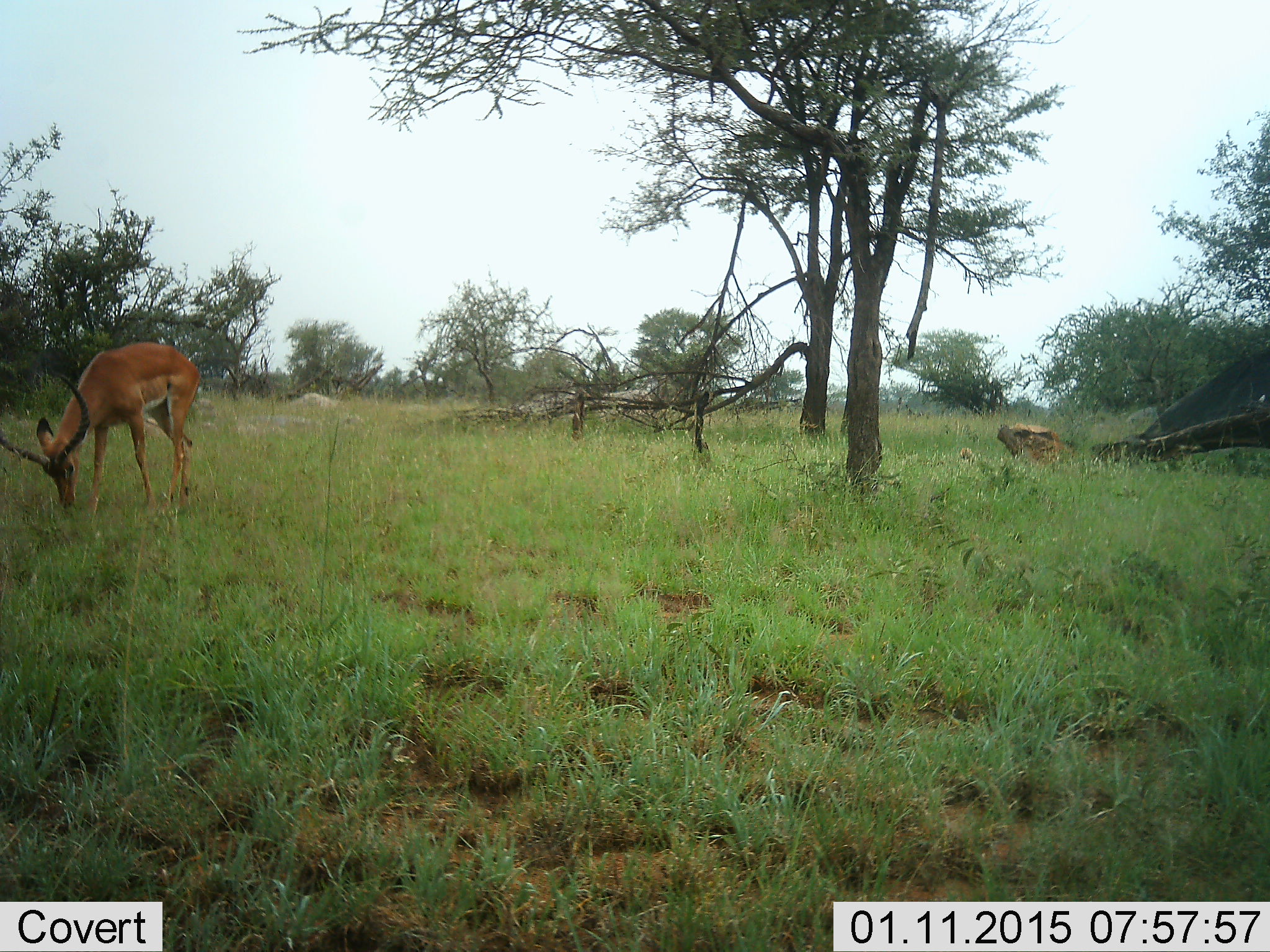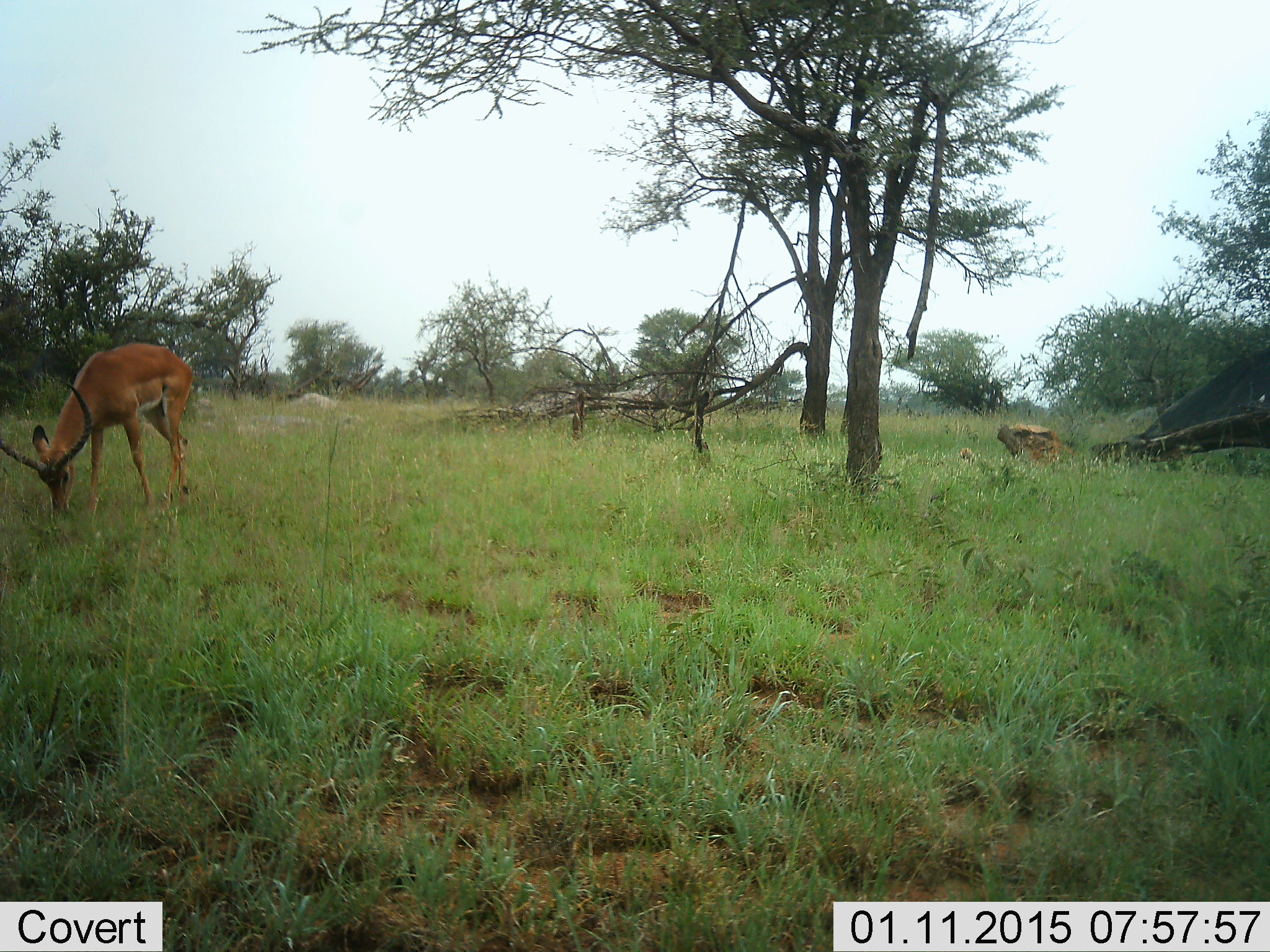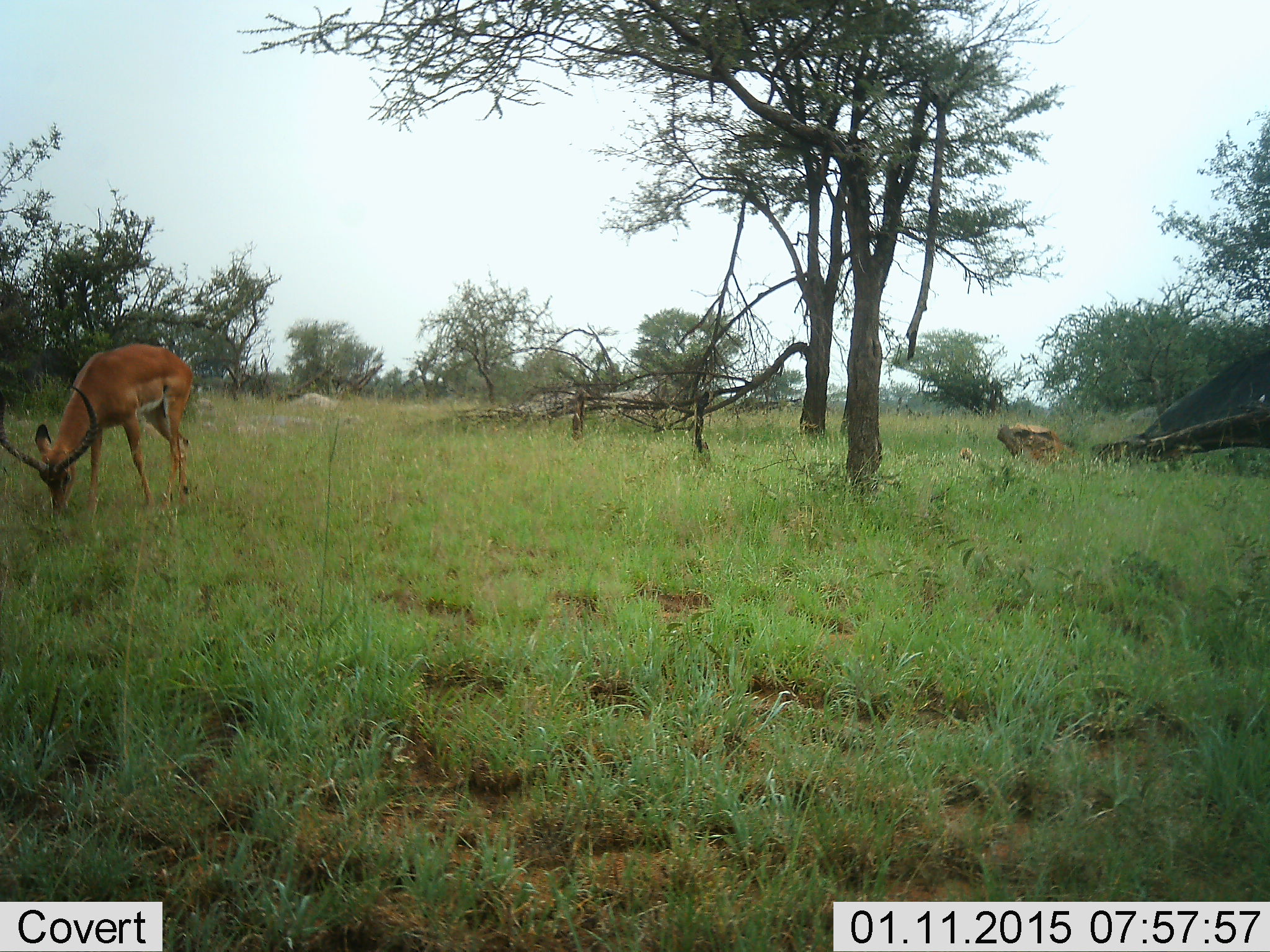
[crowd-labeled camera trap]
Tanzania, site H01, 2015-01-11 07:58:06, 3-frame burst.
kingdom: Animalia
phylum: Chordata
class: Mammalia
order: Artiodactyla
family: Bovidae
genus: Aepyceros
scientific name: Aepyceros melampus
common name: impala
Impala (Aepyceros melampus), count 1. Behavior (volunteer vote fractions): standing 20%, resting 0%, moving 0%, interacting 0%. Young present (vote fraction): 0%. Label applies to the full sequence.